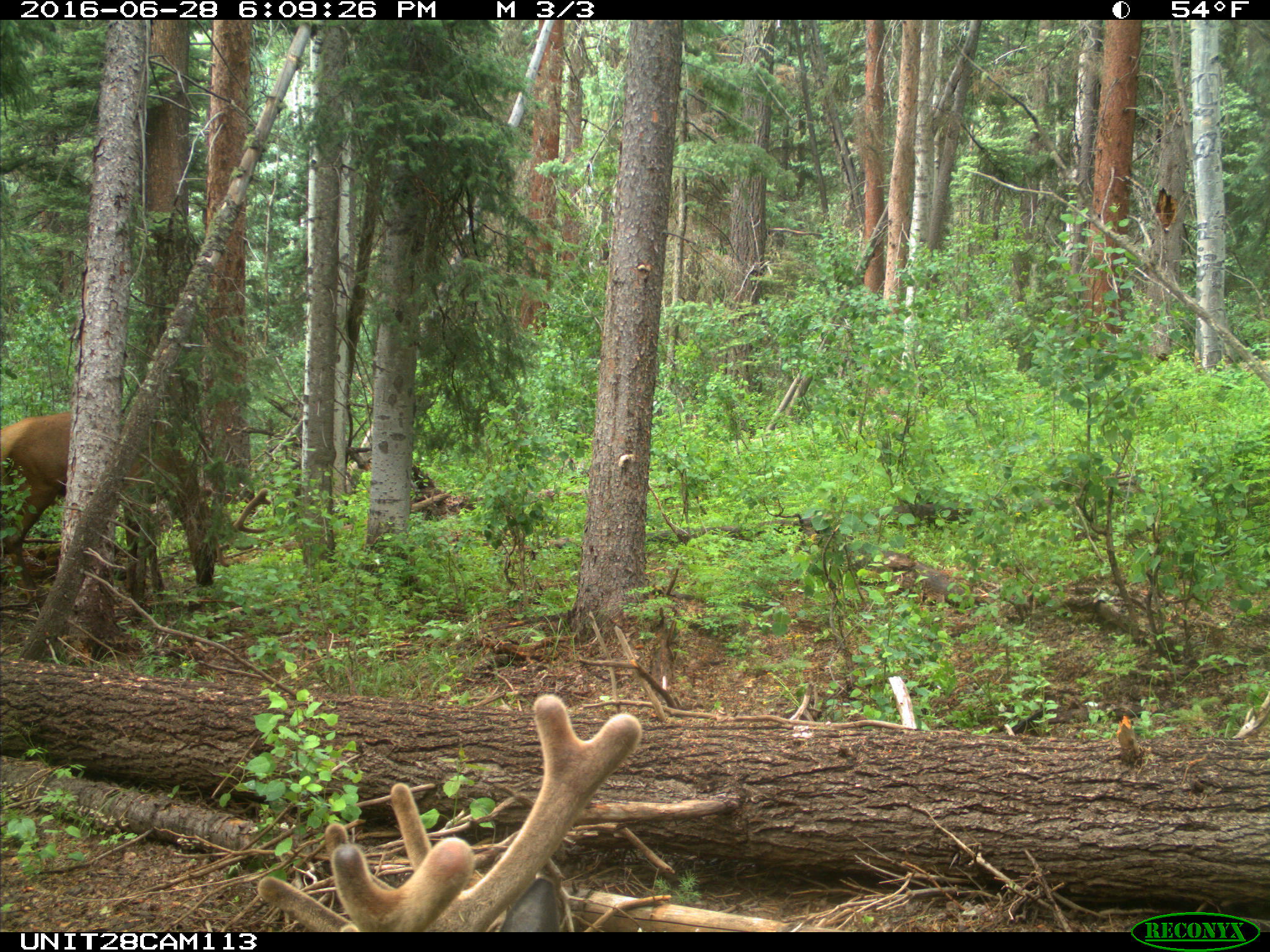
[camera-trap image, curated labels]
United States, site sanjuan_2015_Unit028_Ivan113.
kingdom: Animalia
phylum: Chordata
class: Mammalia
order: Artiodactyla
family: Cervidae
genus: Cervus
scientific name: Cervus elaphus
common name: red deer